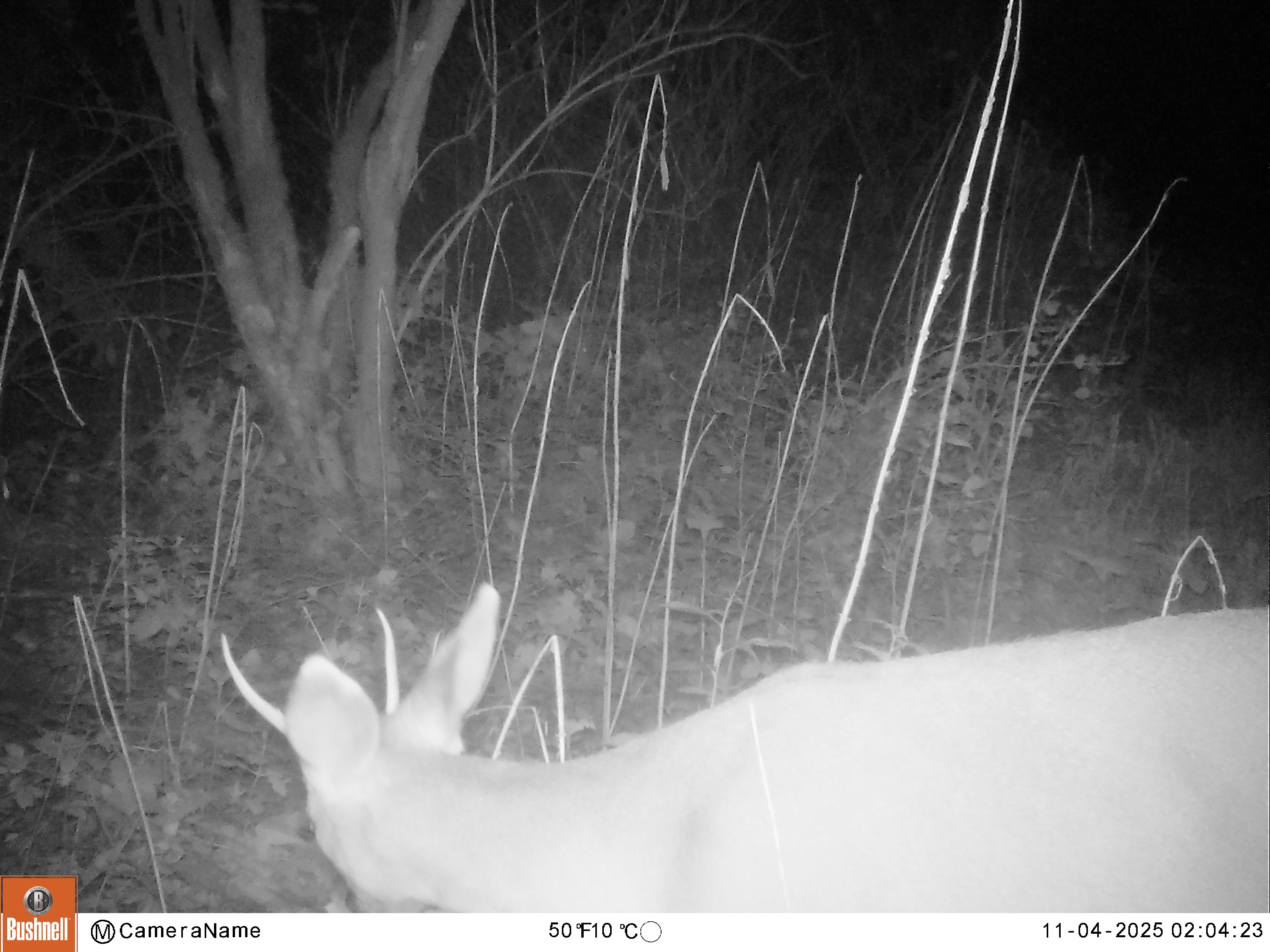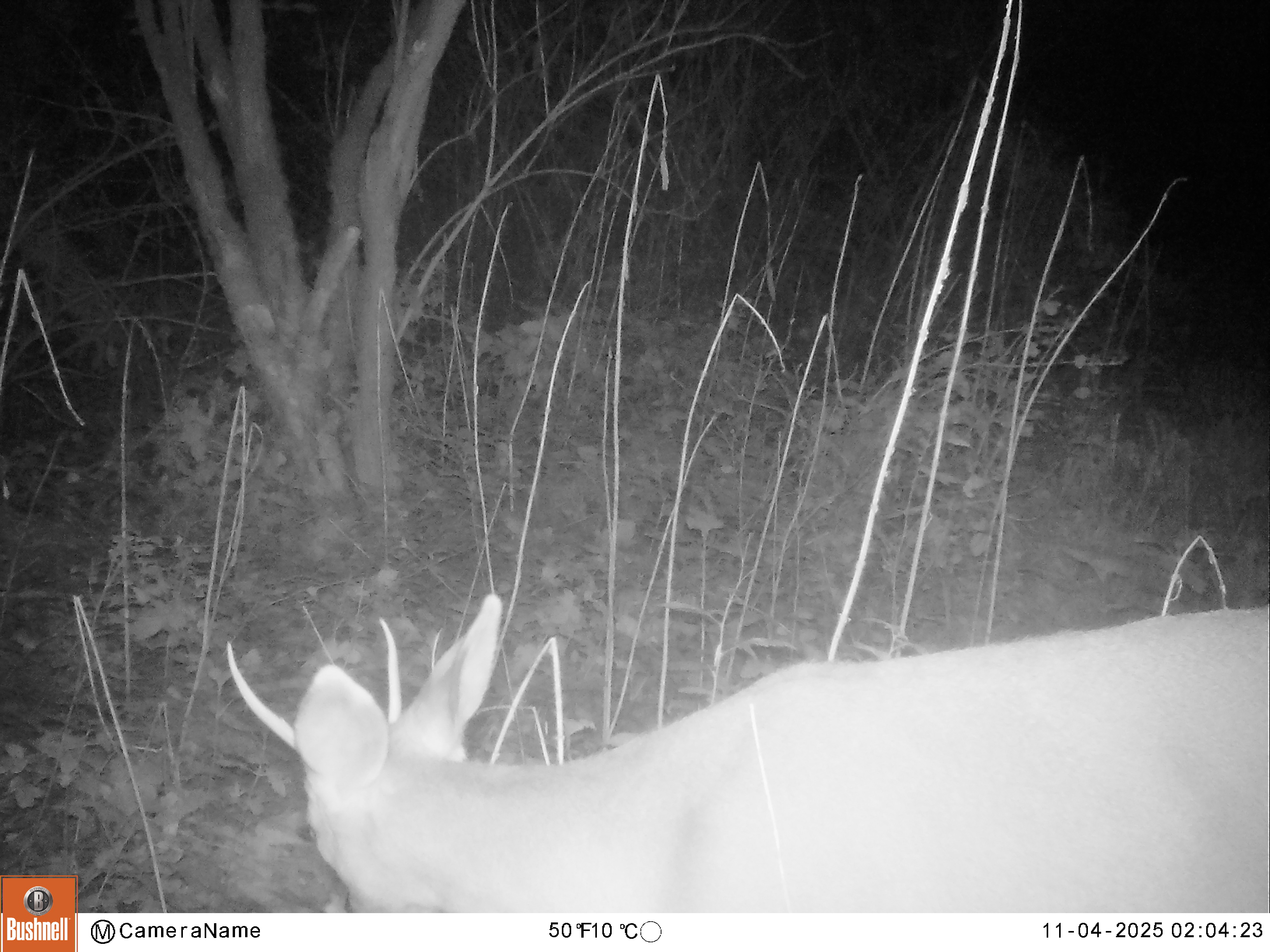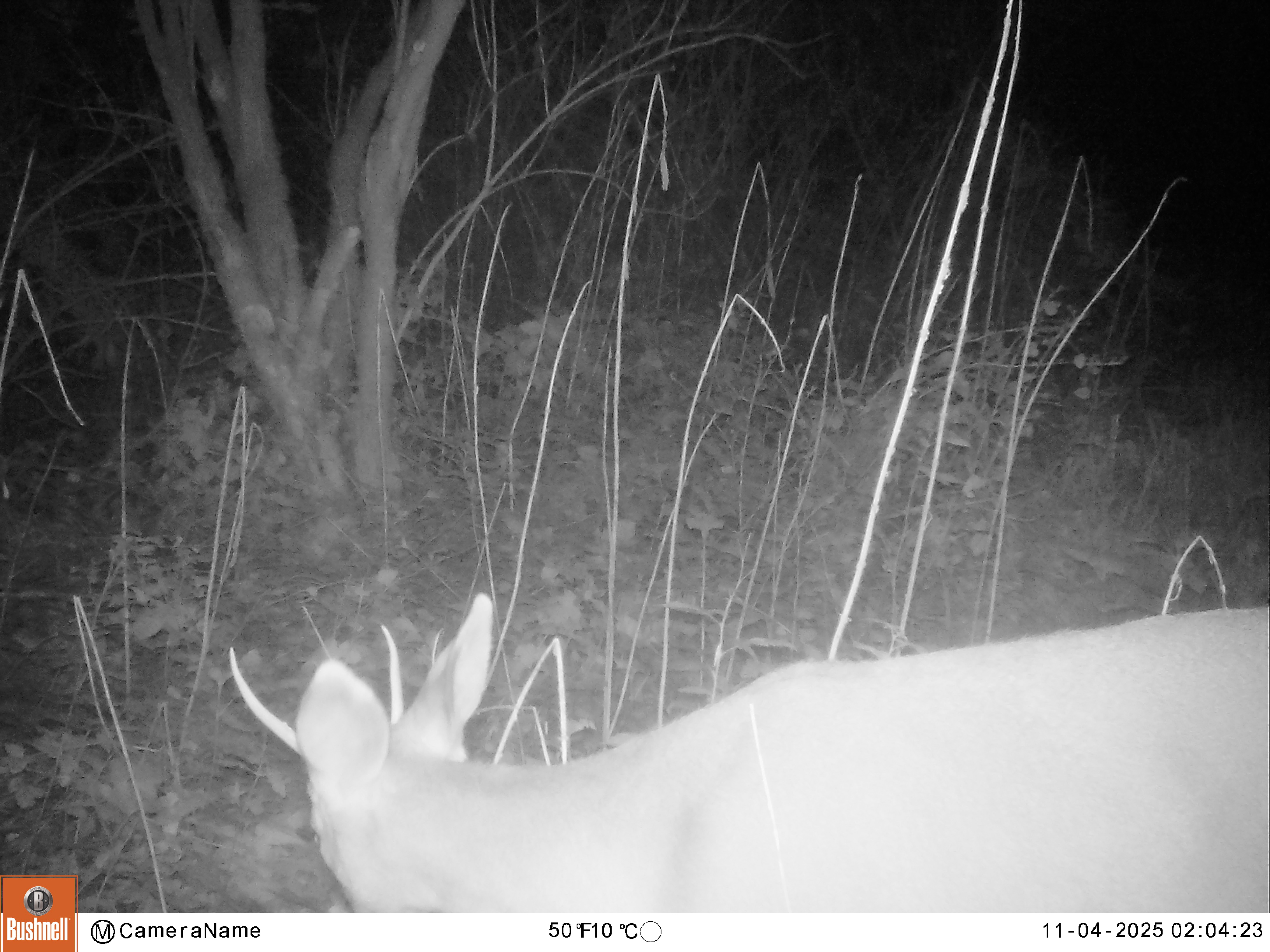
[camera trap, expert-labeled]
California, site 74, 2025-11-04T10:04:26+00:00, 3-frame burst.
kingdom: Animalia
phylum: Chordata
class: Mammalia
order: Artiodactyla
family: Cervidae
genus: Odocoileus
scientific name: Odocoileus hemionus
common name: mule deer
Mule deer (Odocoileus hemionus).